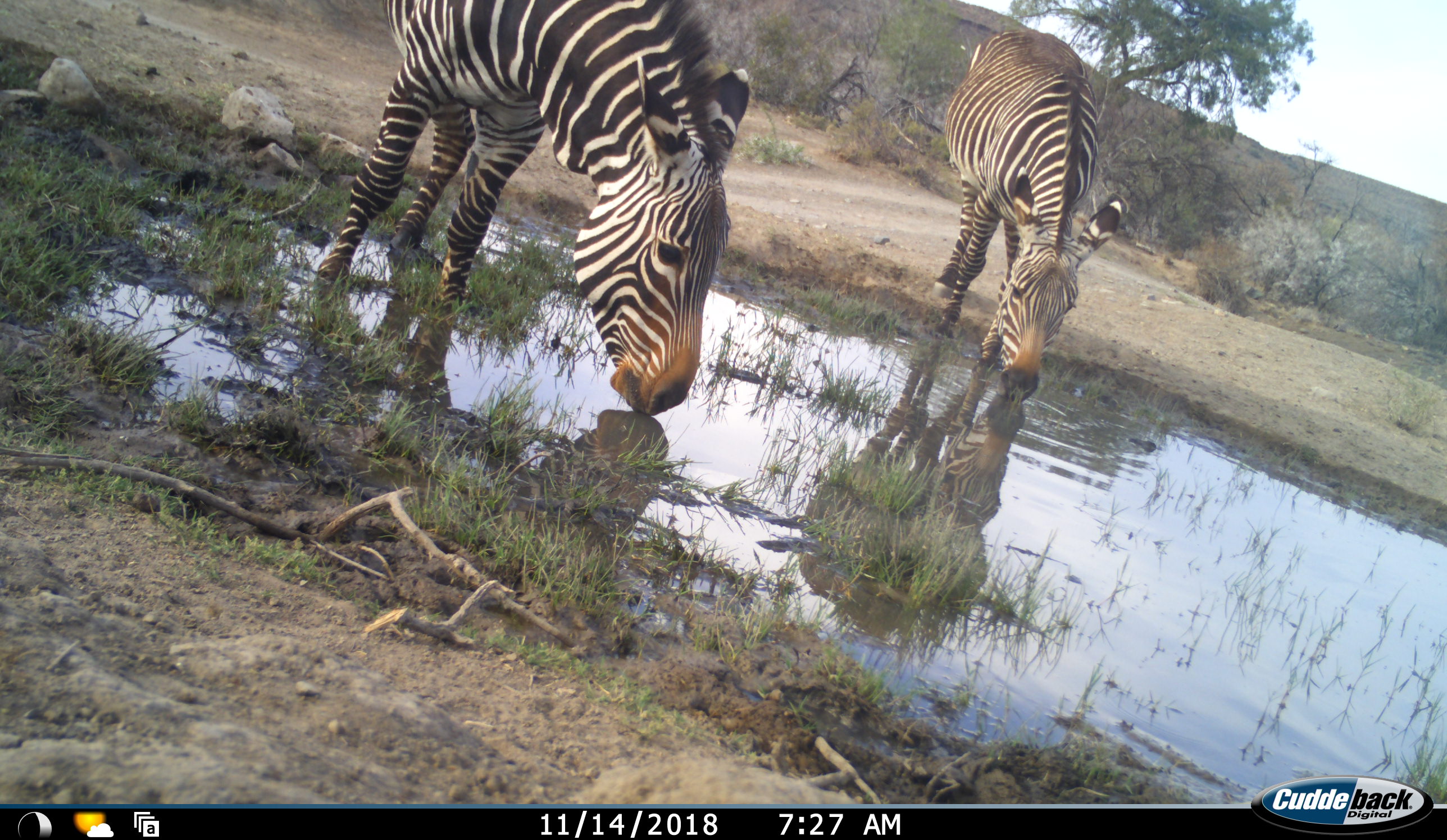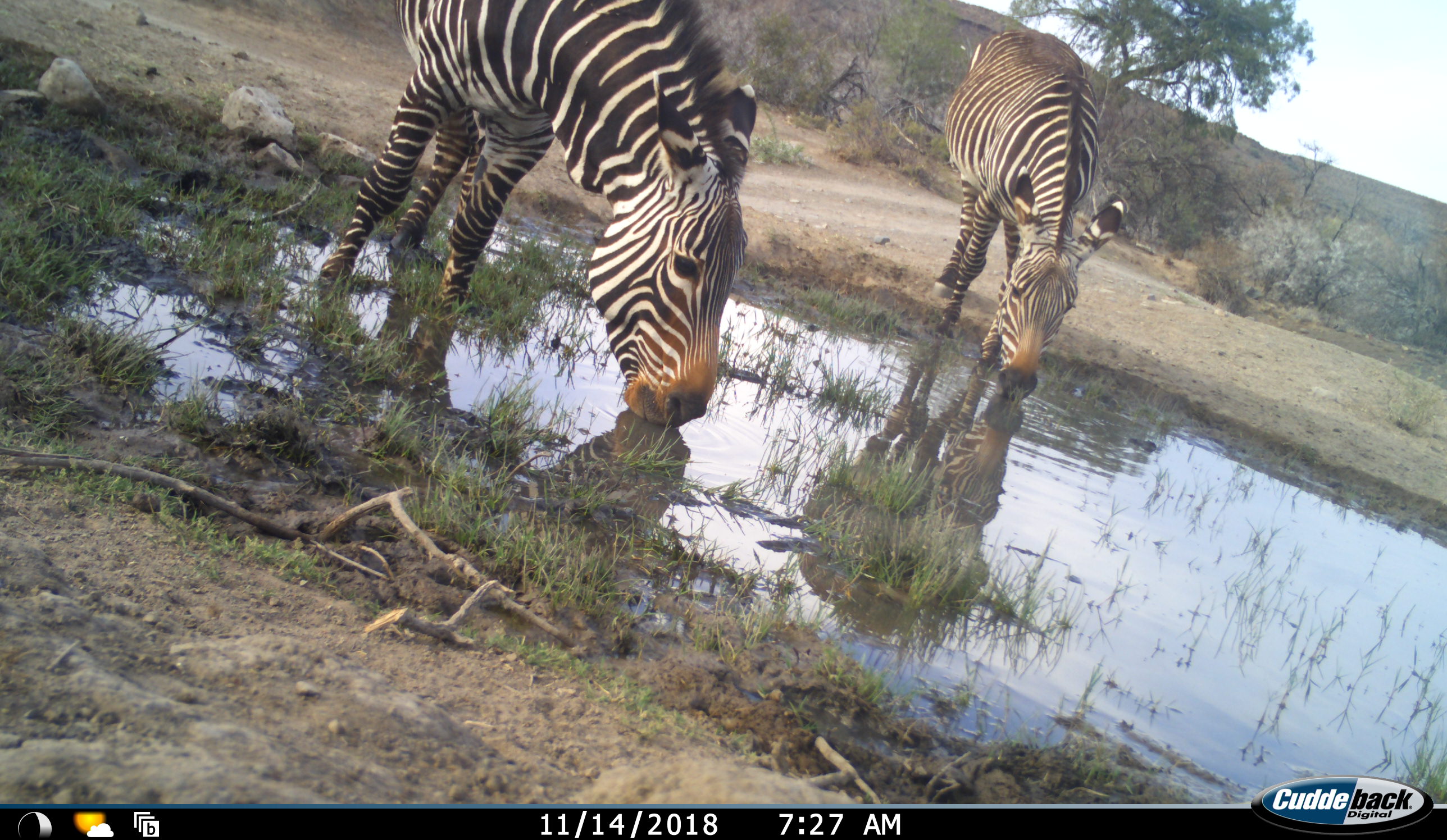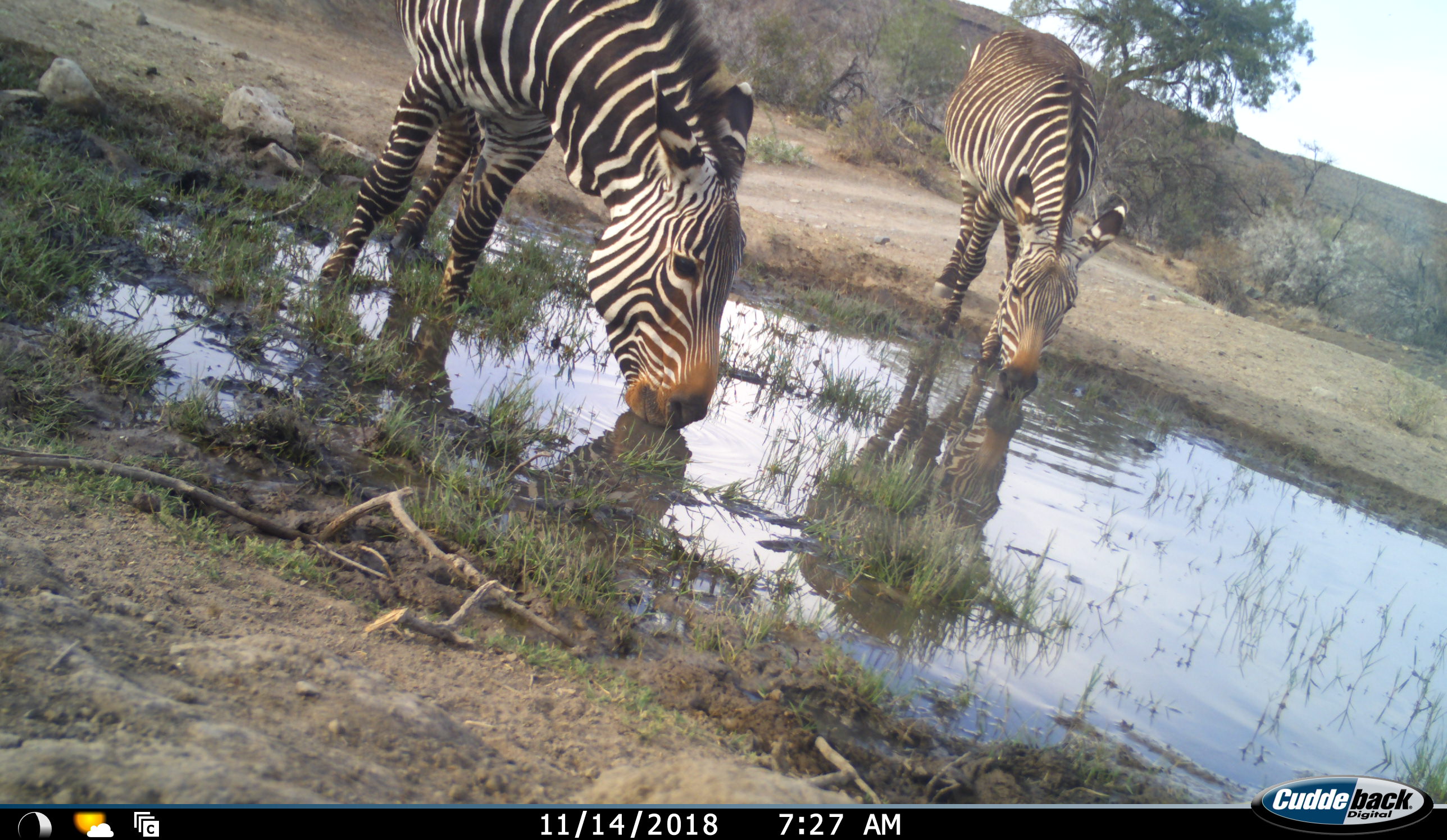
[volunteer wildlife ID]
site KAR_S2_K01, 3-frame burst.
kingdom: Animalia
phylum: Chordata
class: Mammalia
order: Perissodactyla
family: Equidae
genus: Equus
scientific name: Equus zebra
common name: mountain zebra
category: zebramountain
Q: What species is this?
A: Zebramountain (mountain zebra) (Equus zebra).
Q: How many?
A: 2.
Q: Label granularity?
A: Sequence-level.